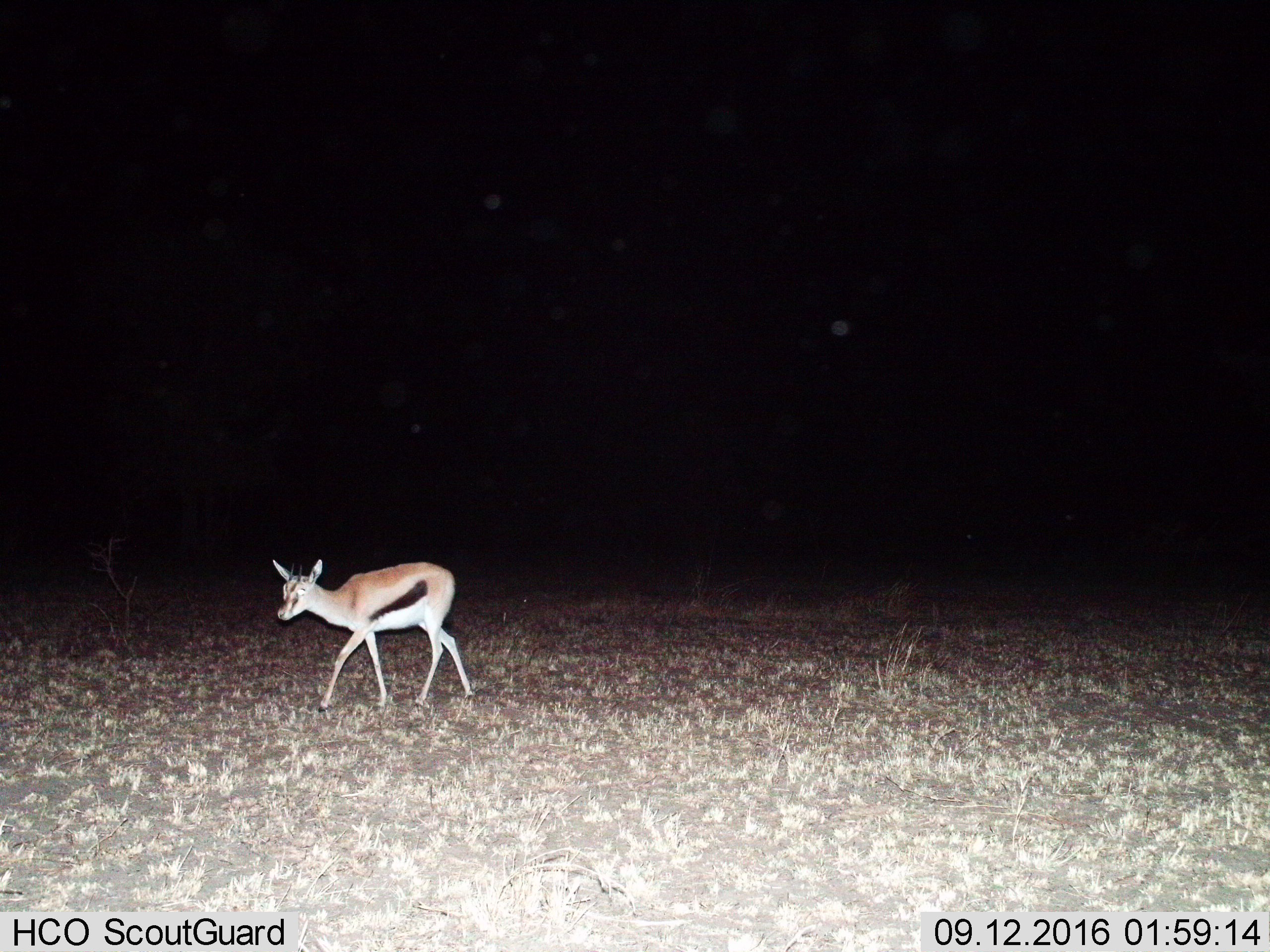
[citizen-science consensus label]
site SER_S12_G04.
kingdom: Animalia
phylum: Chordata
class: Mammalia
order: Artiodactyla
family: Bovidae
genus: Eudorcas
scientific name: Eudorcas thomsonii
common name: thomson's gazelle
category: gazellethomsons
Gazellethomsons (thomson's gazelle) (Eudorcas thomsonii), count 1. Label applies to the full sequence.